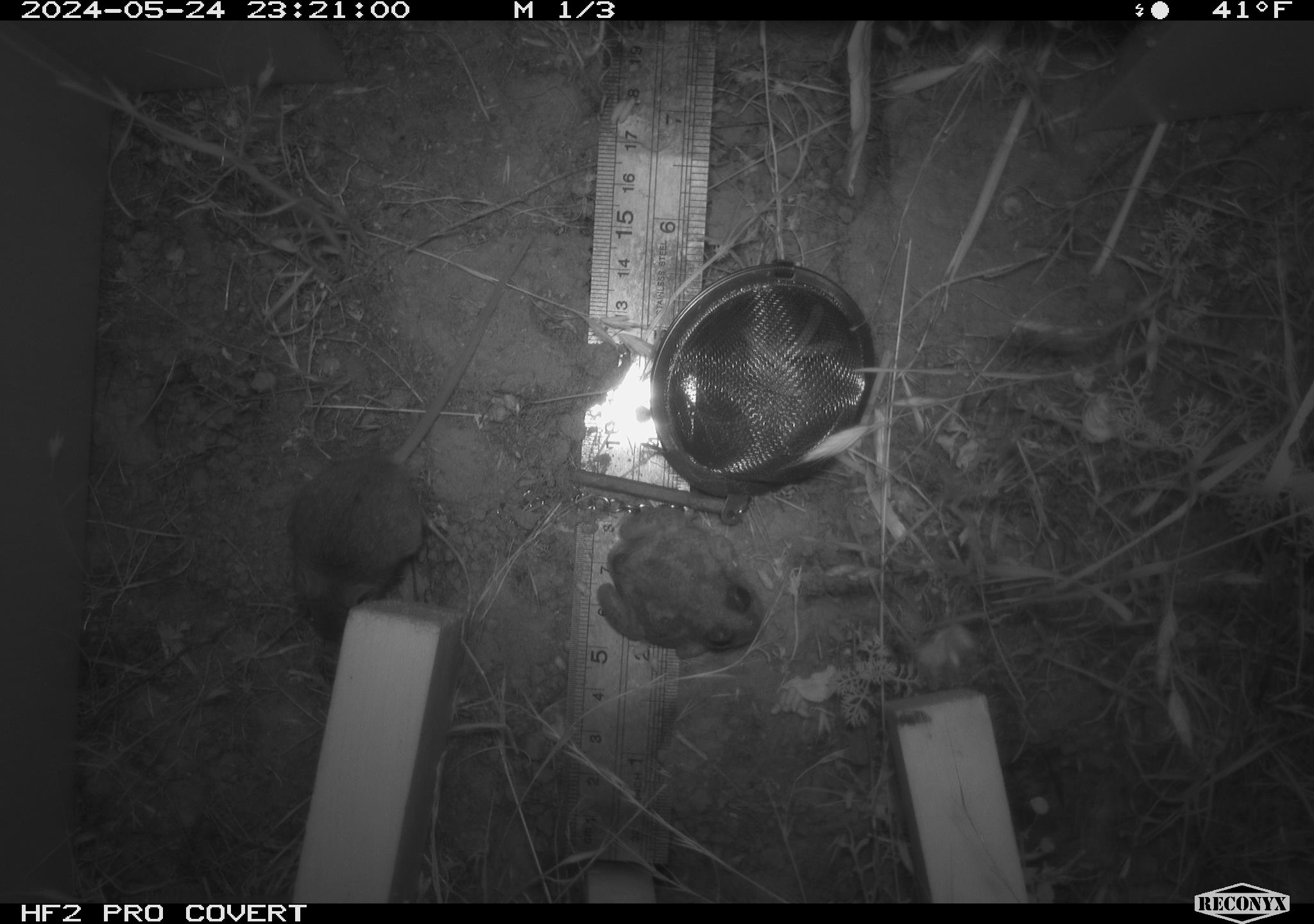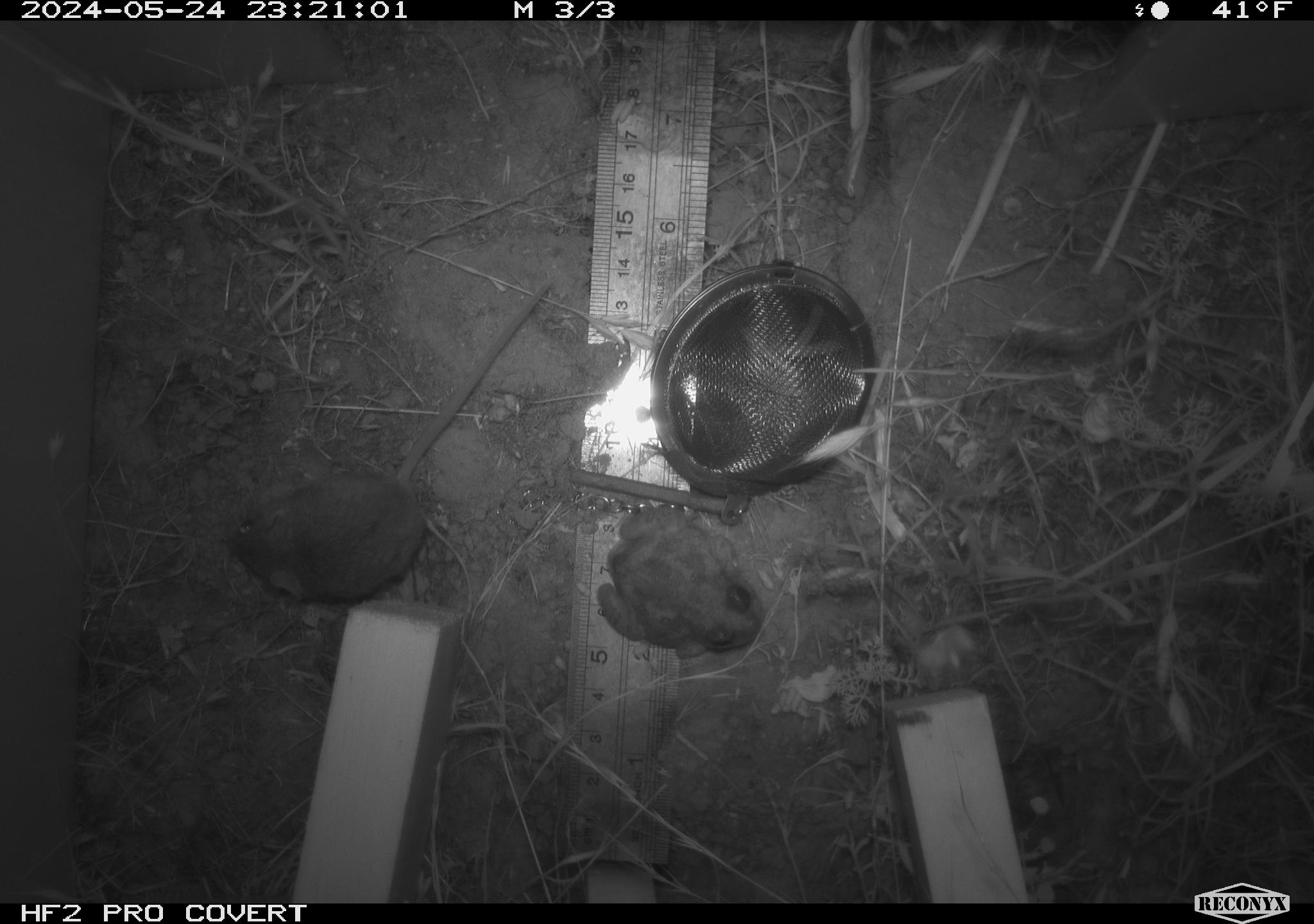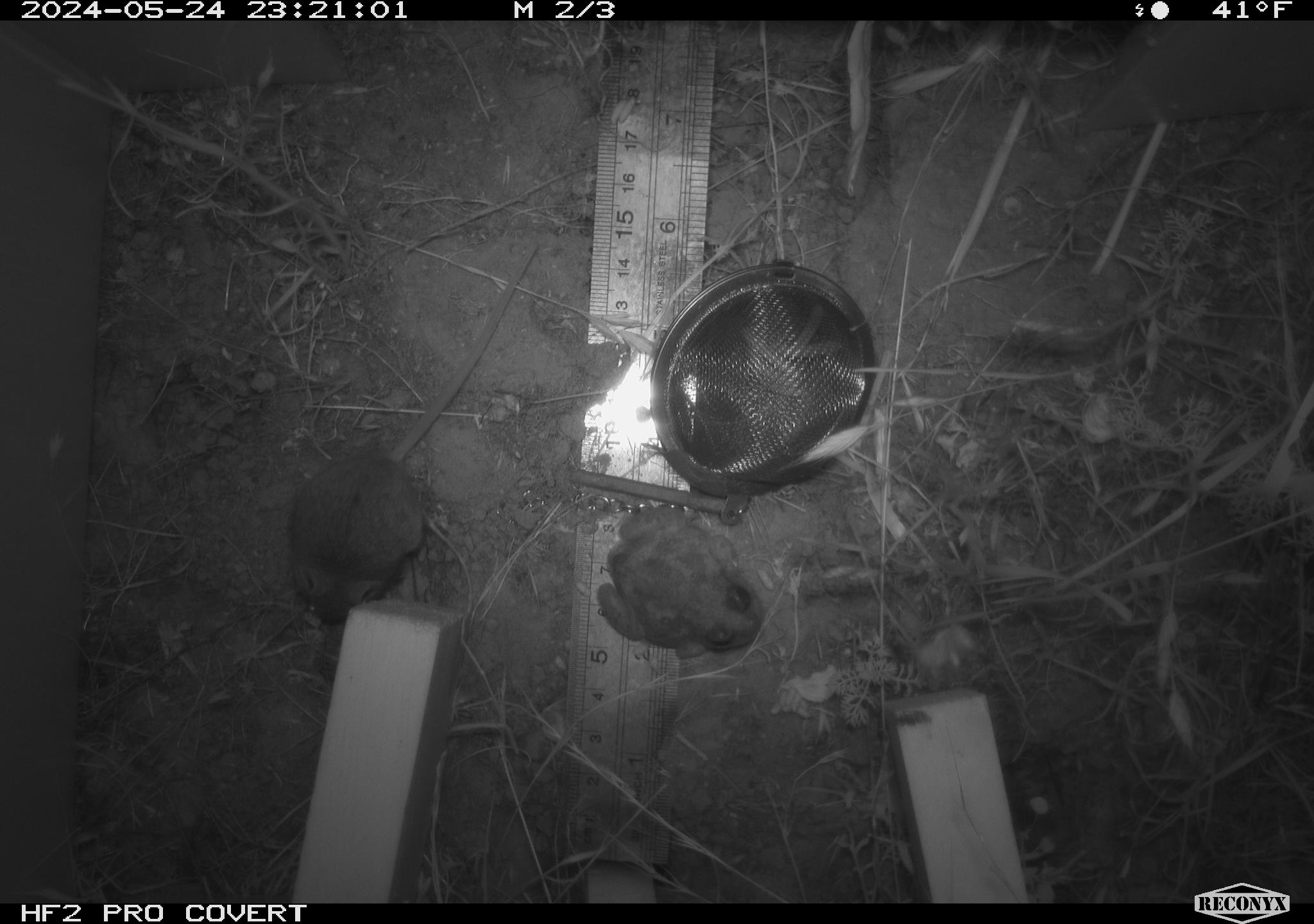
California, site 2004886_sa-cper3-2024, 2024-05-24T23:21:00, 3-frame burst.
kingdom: Animalia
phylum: Chordata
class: Mammalia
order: Rodentia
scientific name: Rodentia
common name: rodent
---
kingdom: Animalia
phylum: Chordata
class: Amphibia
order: Anura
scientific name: Anura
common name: frogs